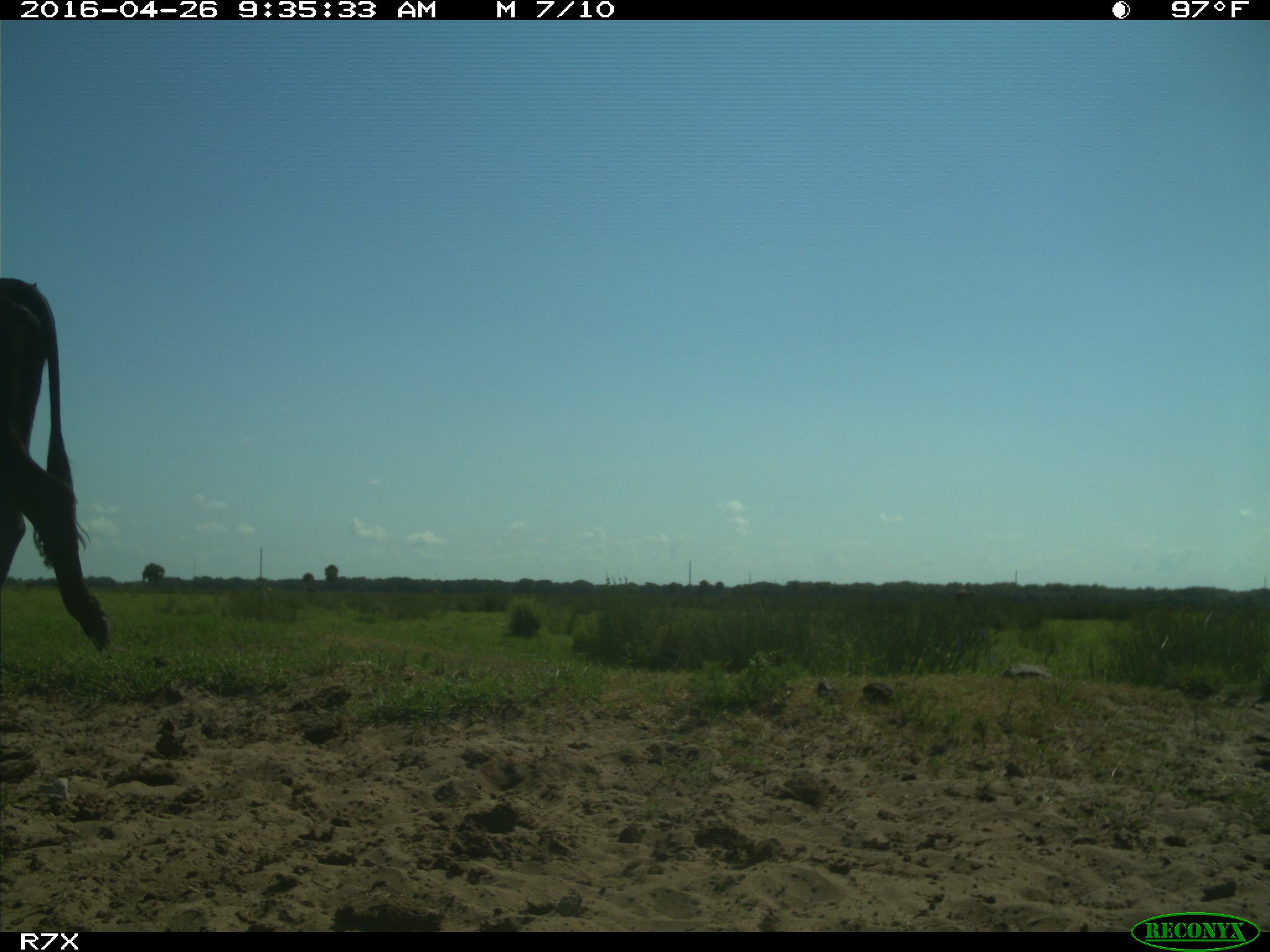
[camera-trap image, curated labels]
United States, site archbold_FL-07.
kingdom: Animalia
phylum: Chordata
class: Mammalia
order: Artiodactyla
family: Bovidae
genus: Bos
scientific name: Bos taurus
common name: domestic cow